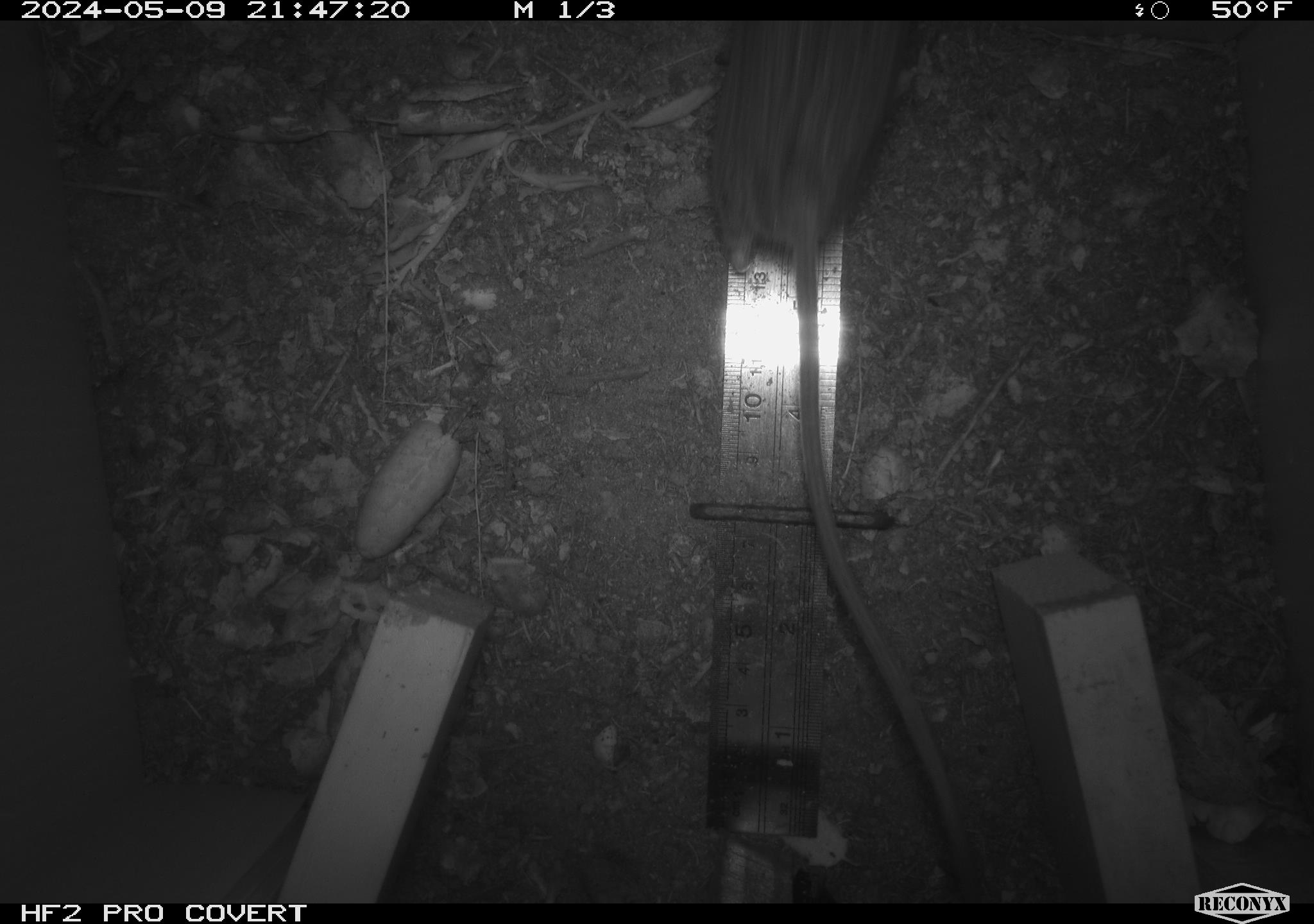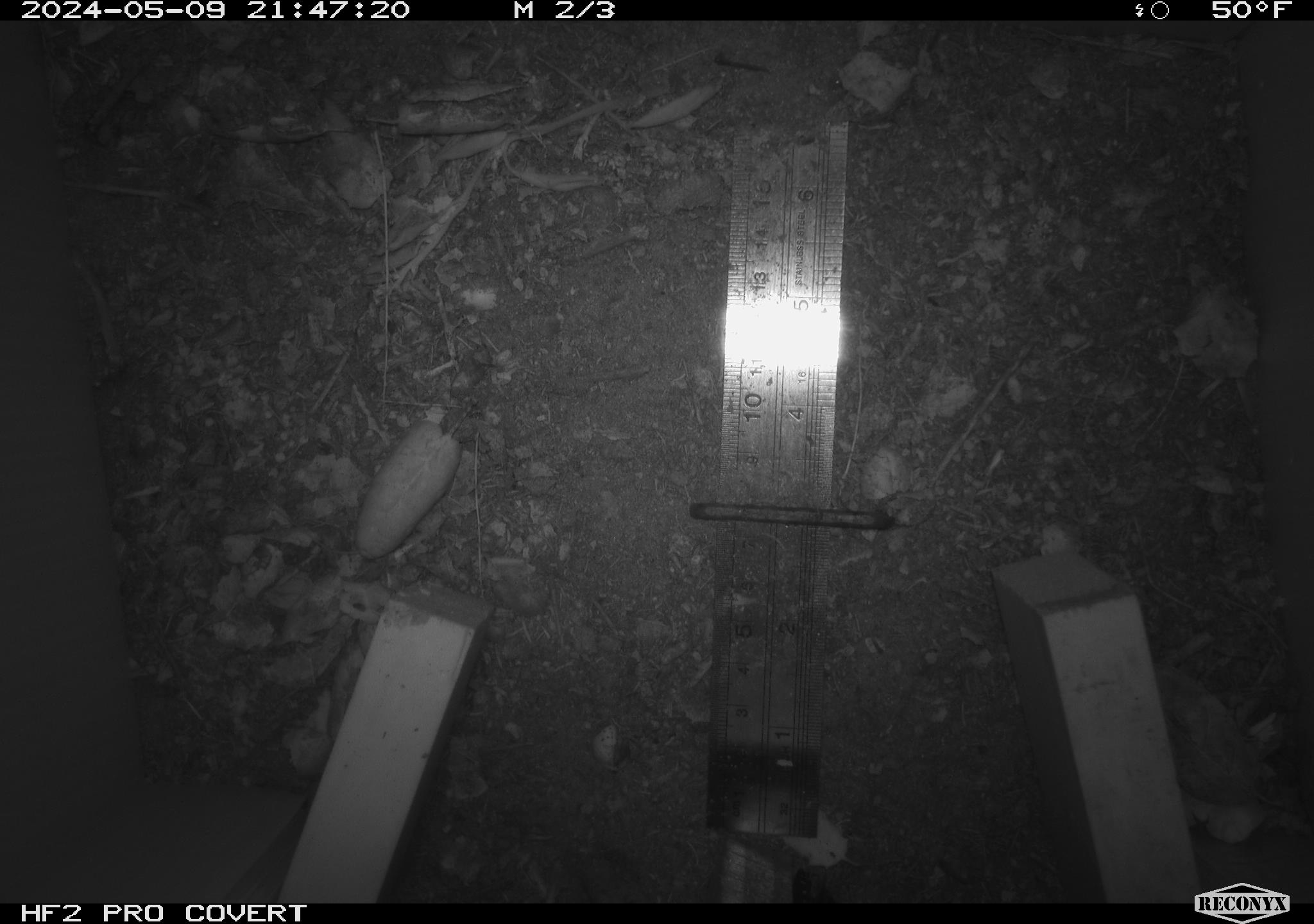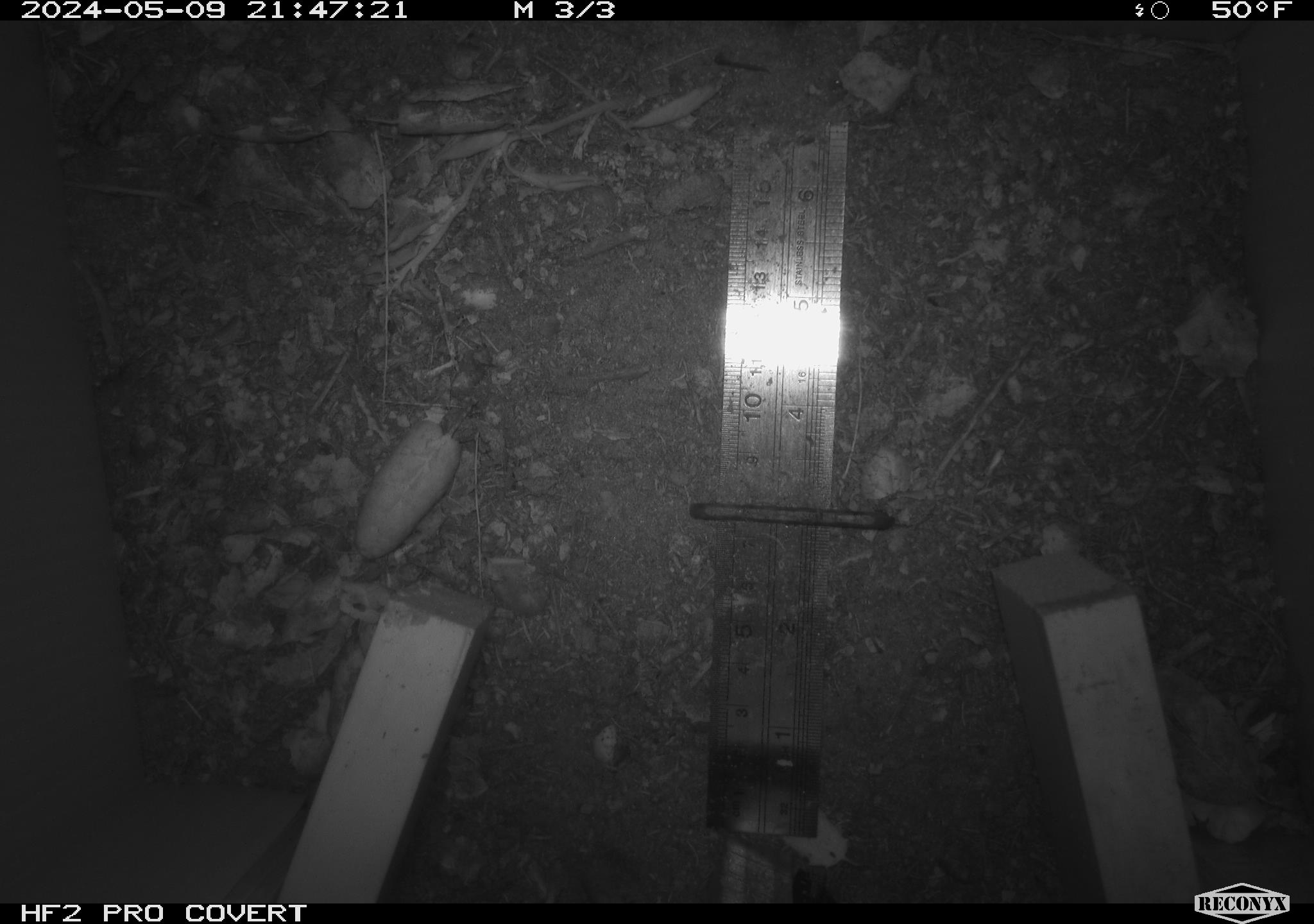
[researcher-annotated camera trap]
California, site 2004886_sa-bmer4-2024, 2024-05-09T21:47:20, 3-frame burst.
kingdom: Animalia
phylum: Chordata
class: Mammalia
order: Rodentia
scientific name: Rodentia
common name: mouse species